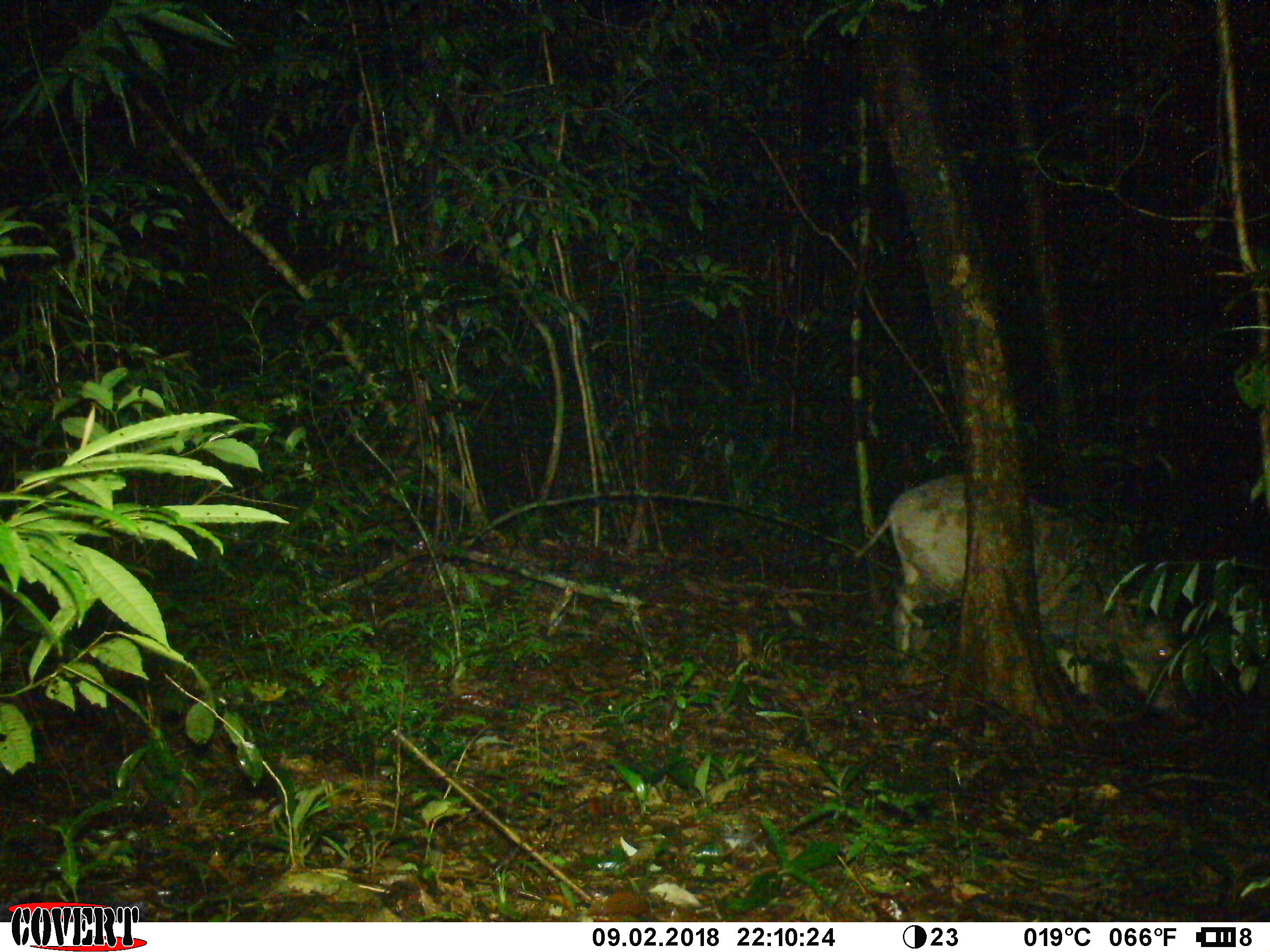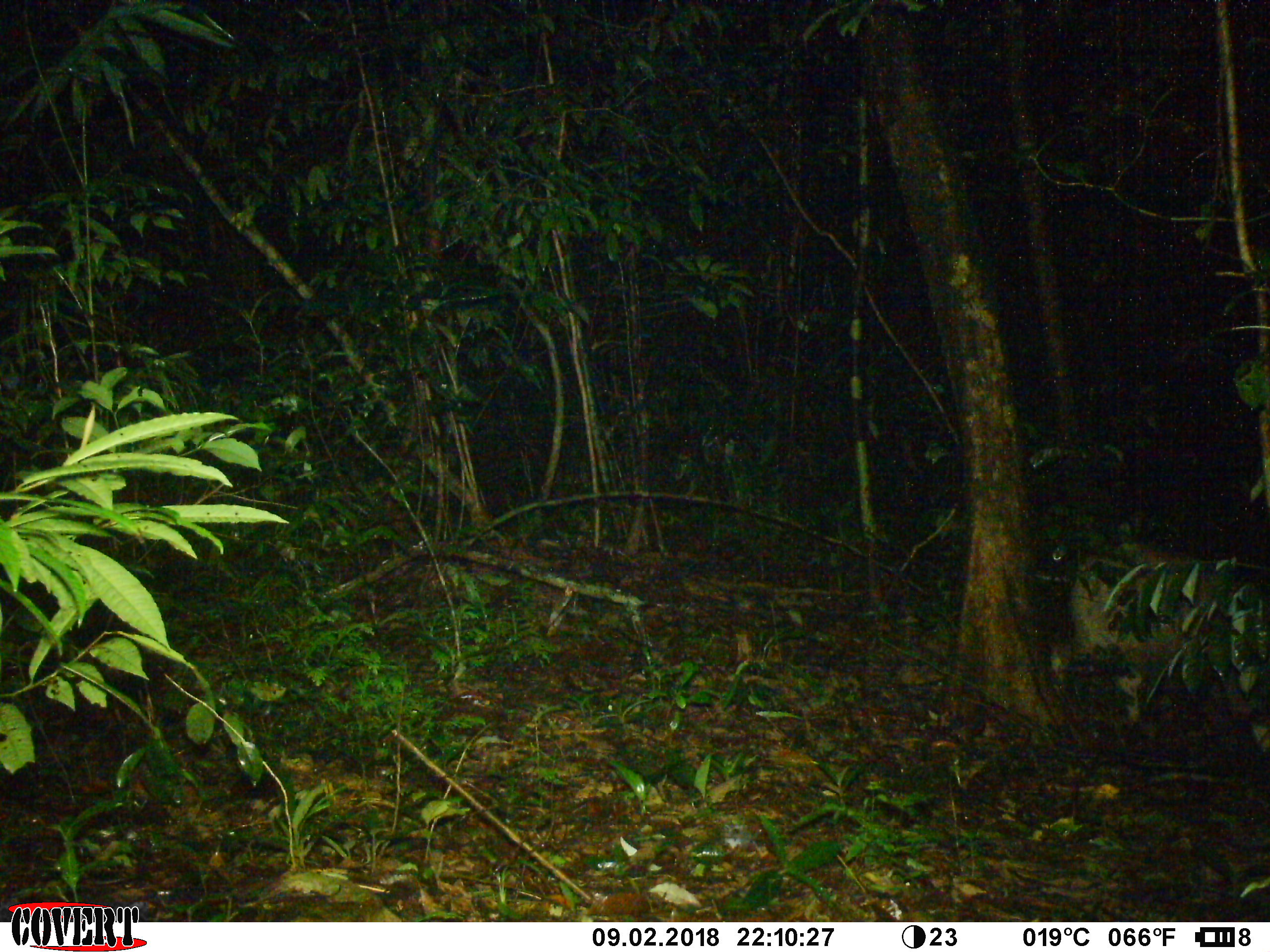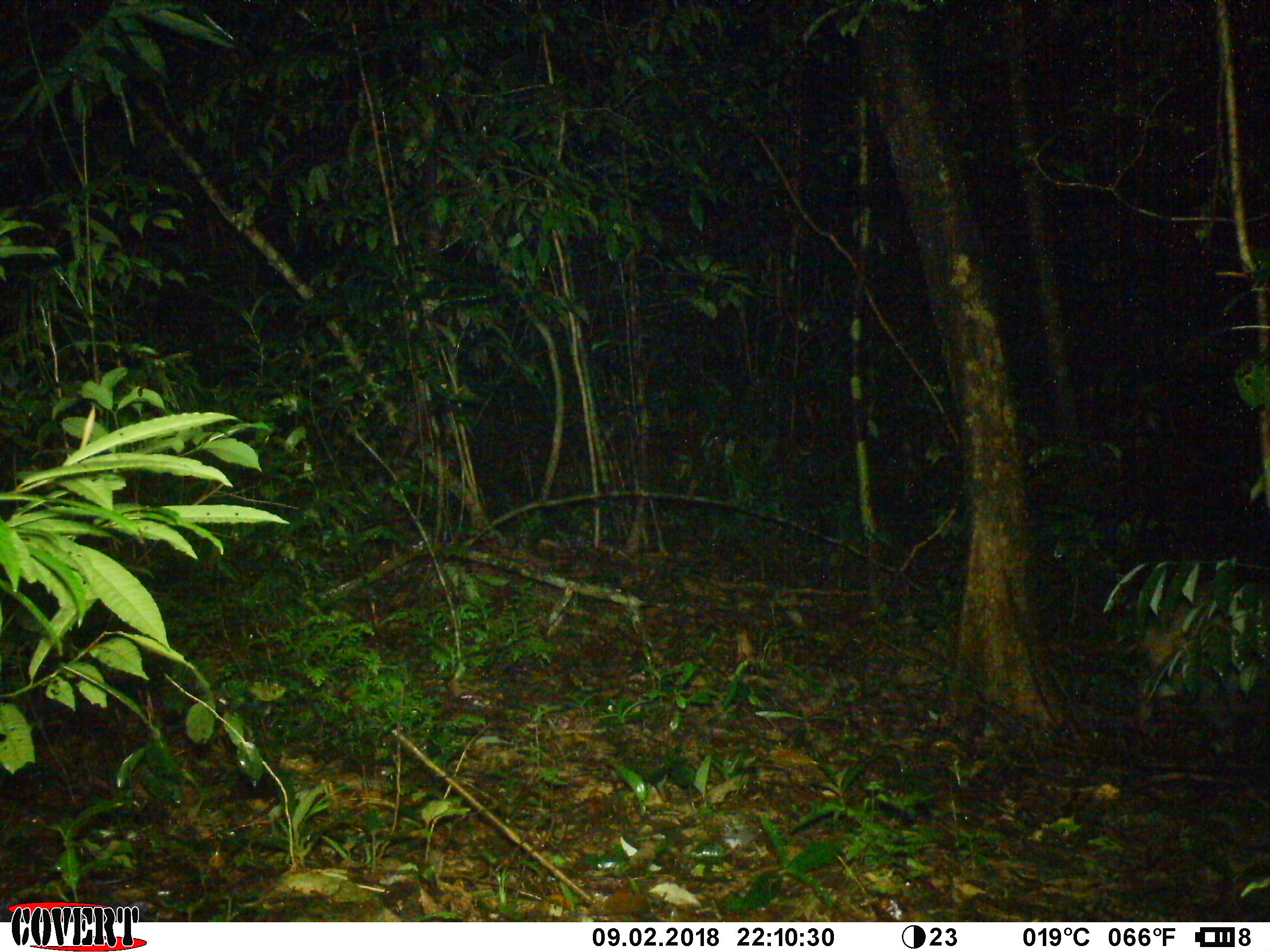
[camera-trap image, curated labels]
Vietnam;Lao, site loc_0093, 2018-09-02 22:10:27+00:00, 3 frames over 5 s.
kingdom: Animalia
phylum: Chordata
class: Mammalia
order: Artiodactyla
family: Suidae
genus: Sus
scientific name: Sus scrofa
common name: eurasian wild pig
Eurasian wild pig (Sus scrofa). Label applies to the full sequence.